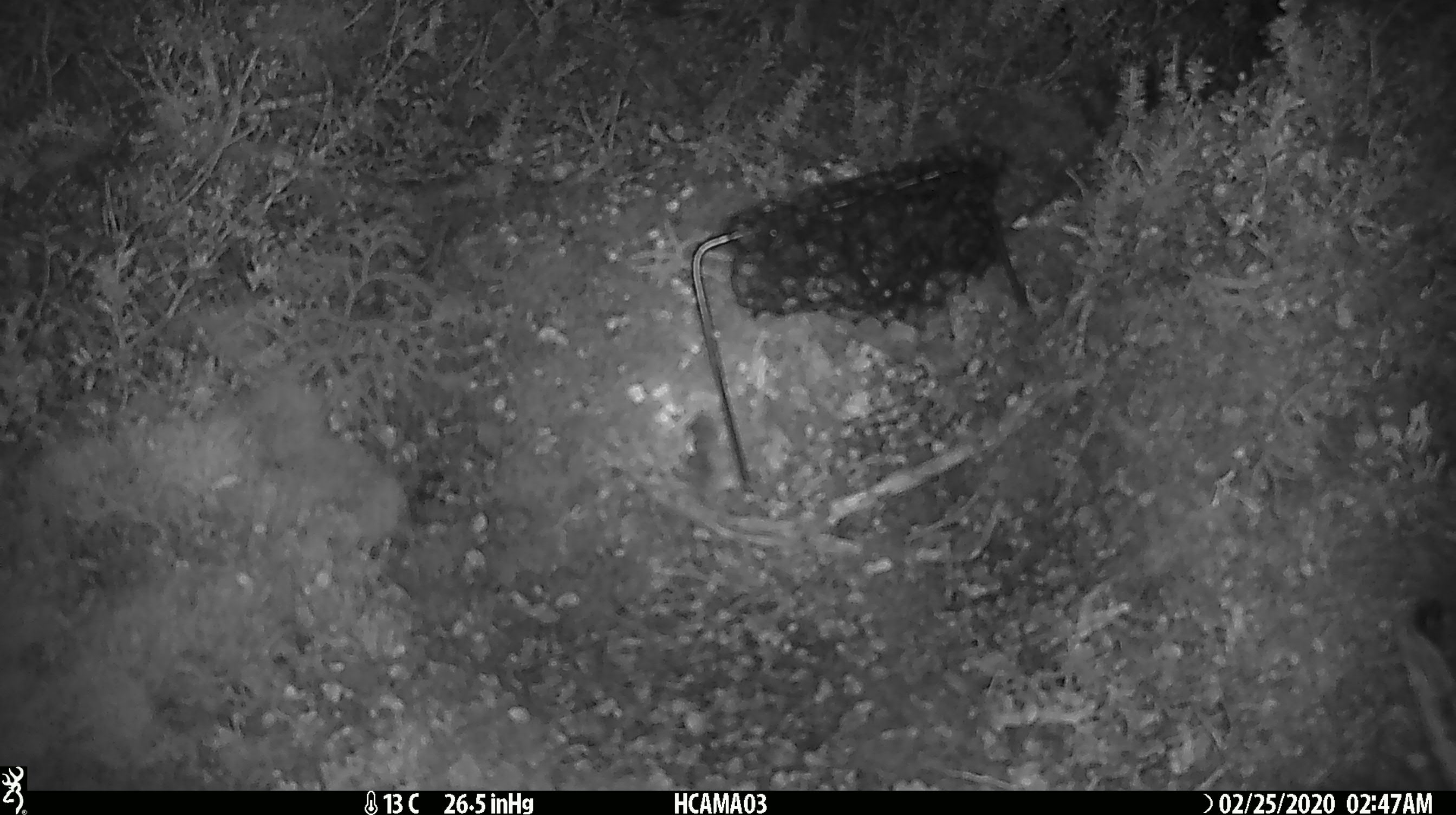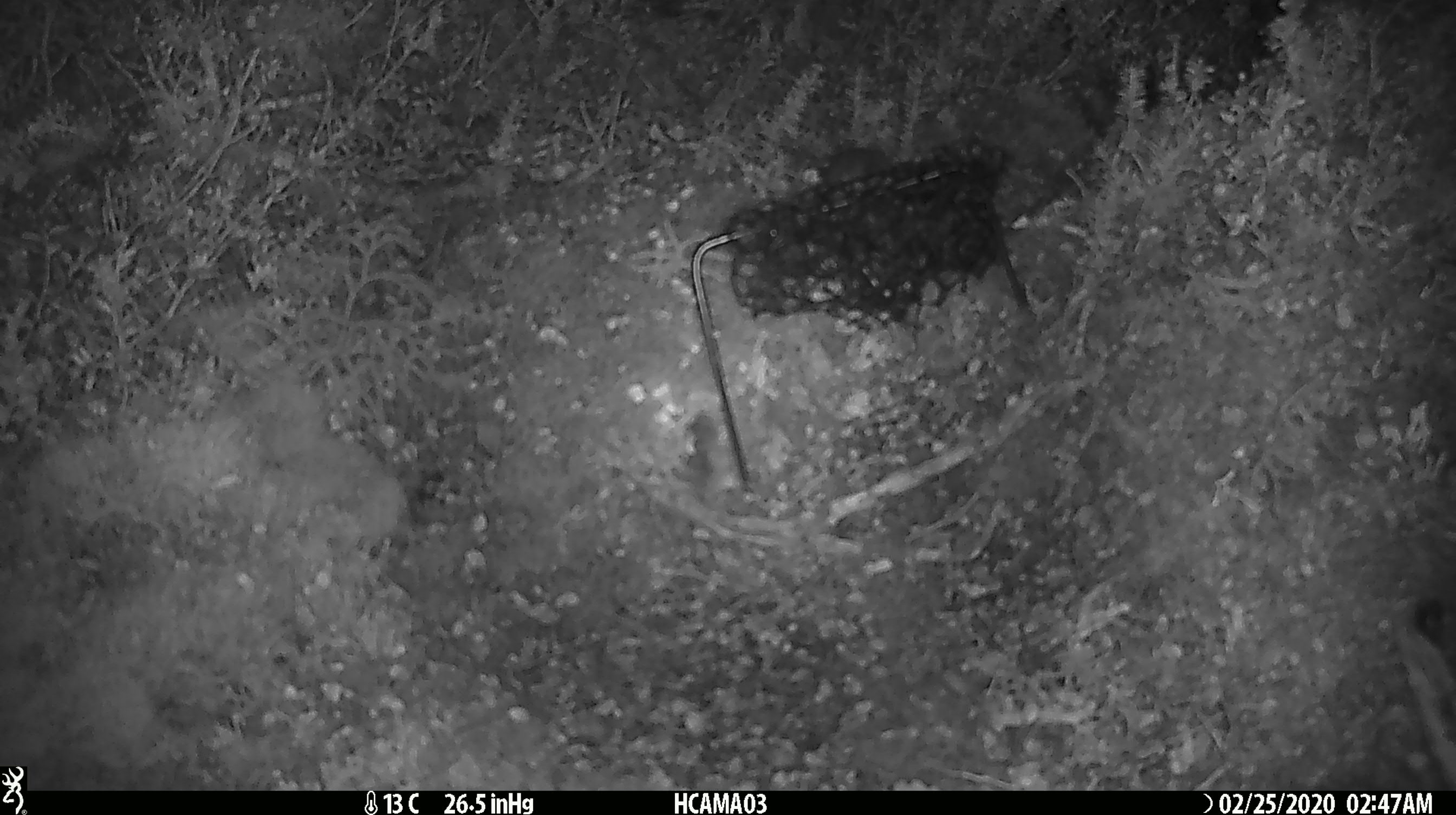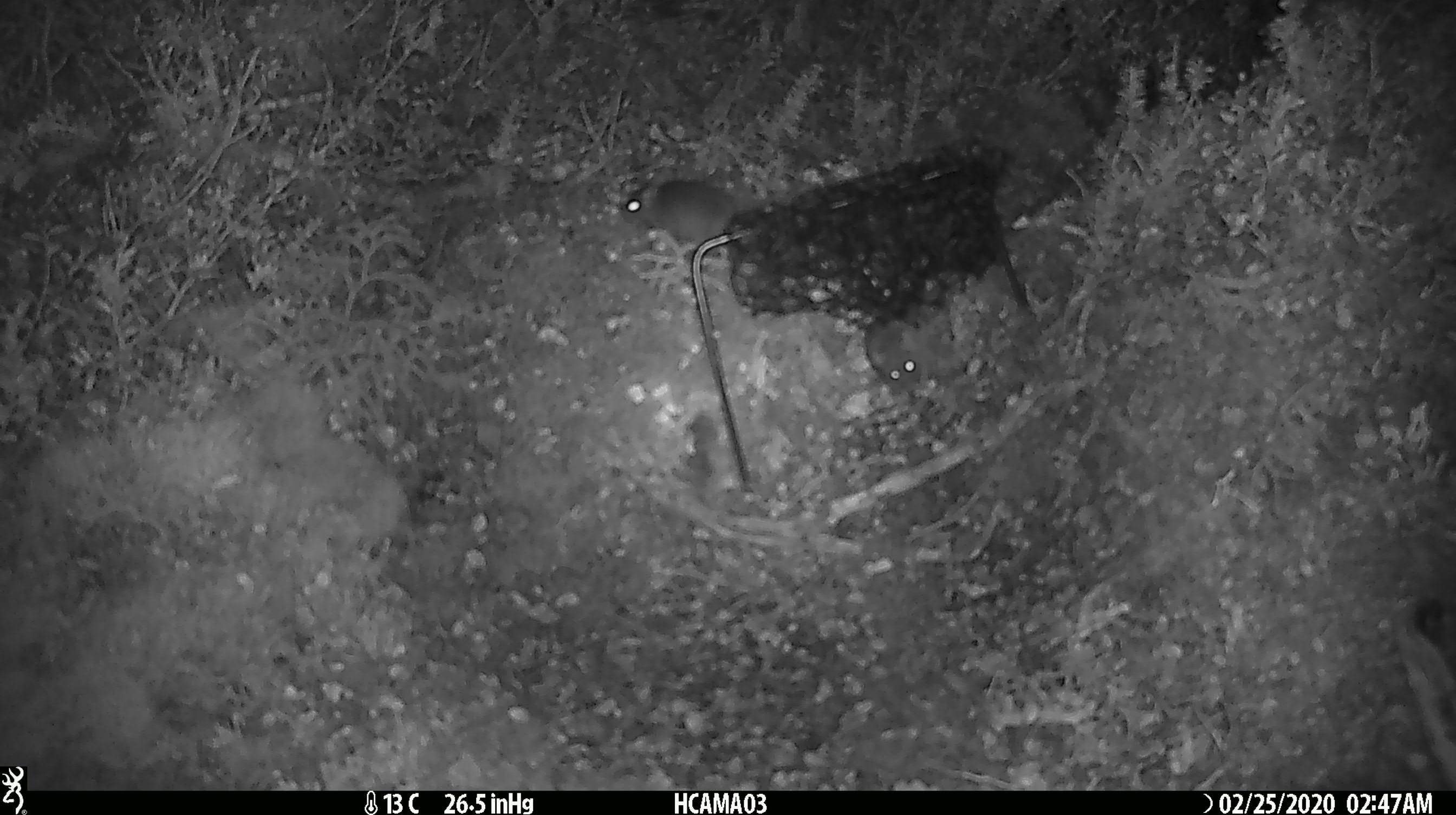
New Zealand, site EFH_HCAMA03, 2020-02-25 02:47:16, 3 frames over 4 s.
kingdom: Animalia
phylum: Chordata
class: Mammalia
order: Rodentia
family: Muridae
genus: Mus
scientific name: Mus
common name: mouse